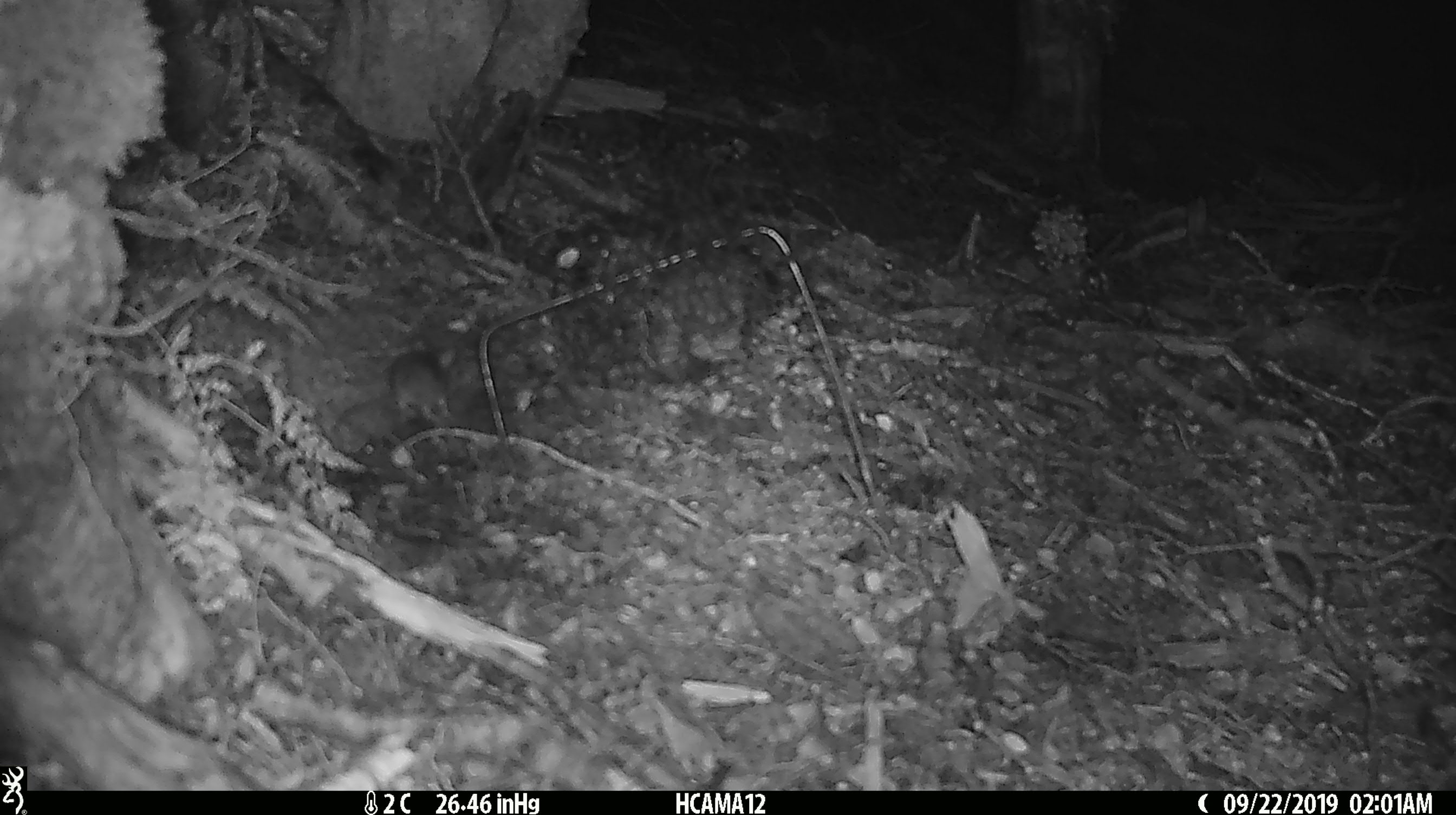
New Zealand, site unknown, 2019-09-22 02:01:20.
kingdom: Animalia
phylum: Chordata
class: Mammalia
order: Rodentia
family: Muridae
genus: Mus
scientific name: Mus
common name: mouse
Mouse (Mus).